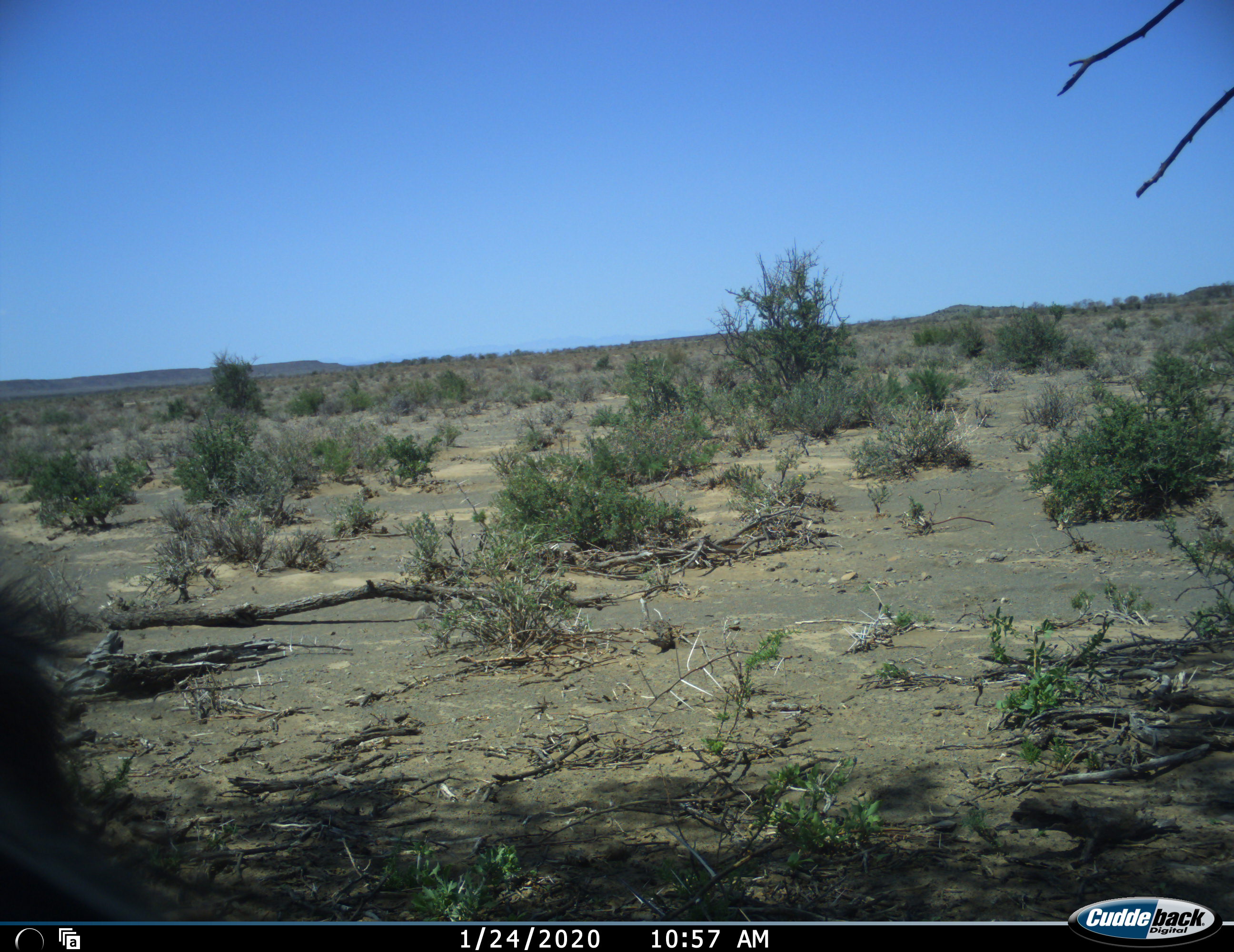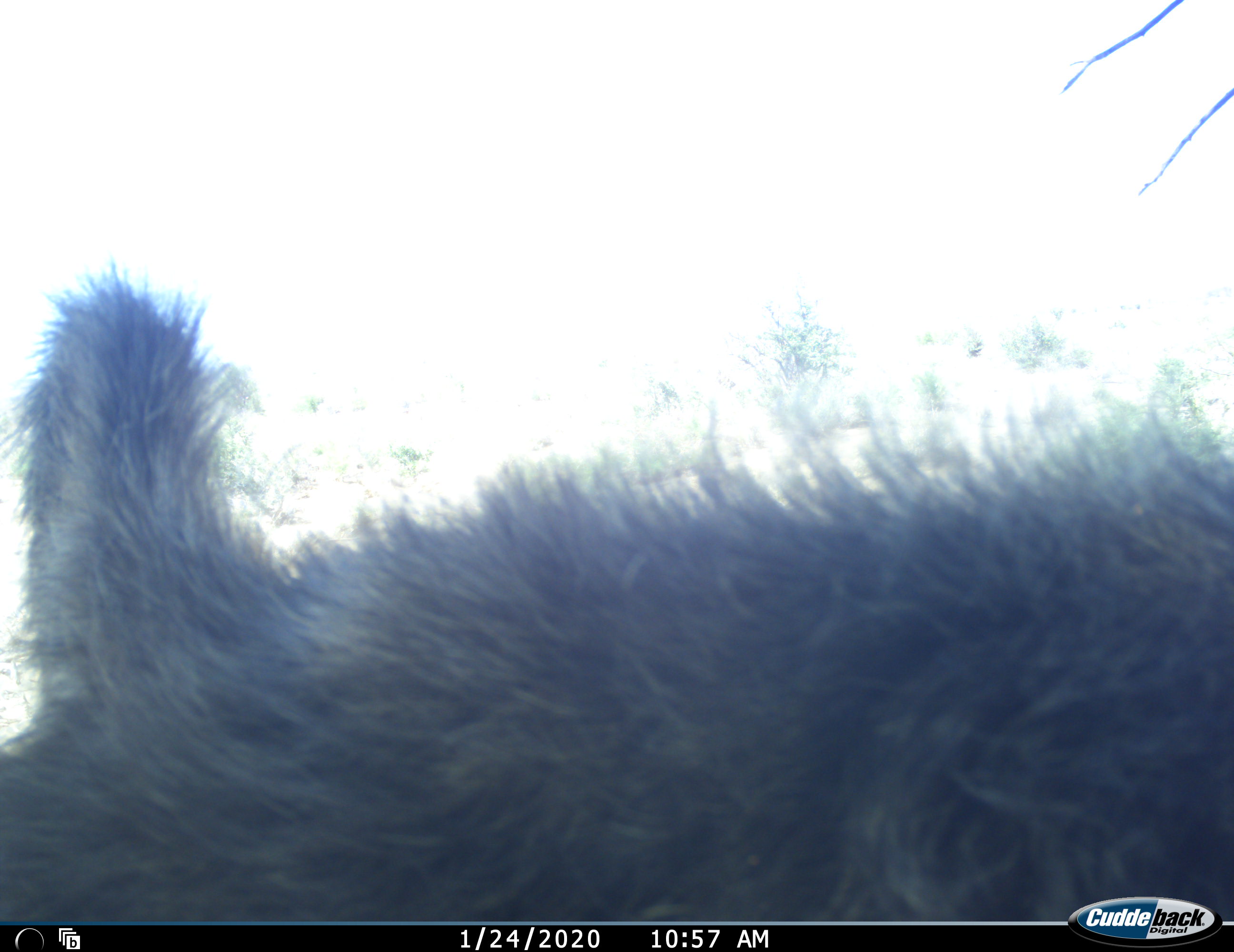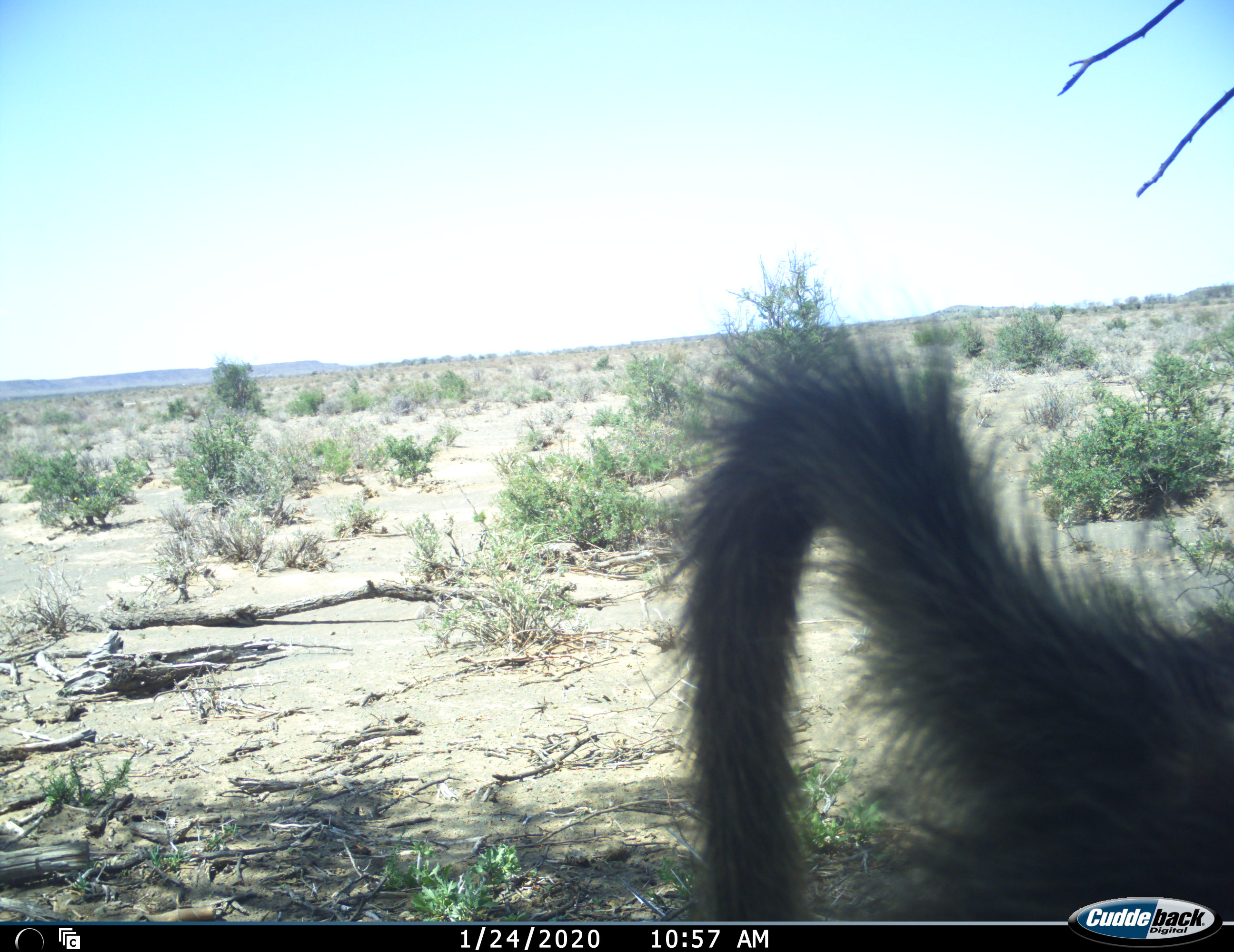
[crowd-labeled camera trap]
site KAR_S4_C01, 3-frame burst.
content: unidentified animal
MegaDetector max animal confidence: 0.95